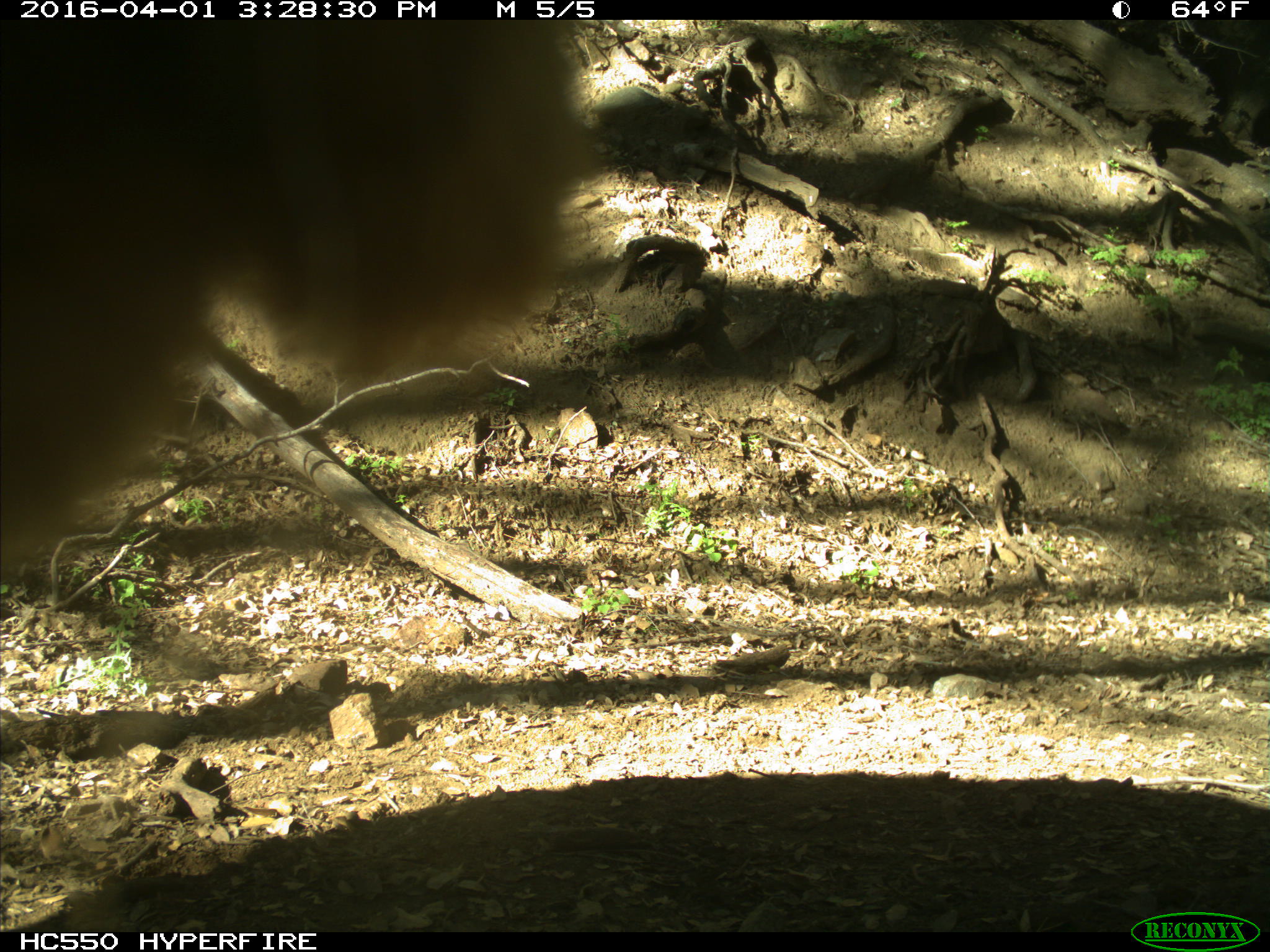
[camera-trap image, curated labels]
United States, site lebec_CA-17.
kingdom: Animalia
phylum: Chordata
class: Mammalia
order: Artiodactyla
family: Bovidae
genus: Bos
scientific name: Bos taurus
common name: domestic cow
Bos taurus (domestic cow).